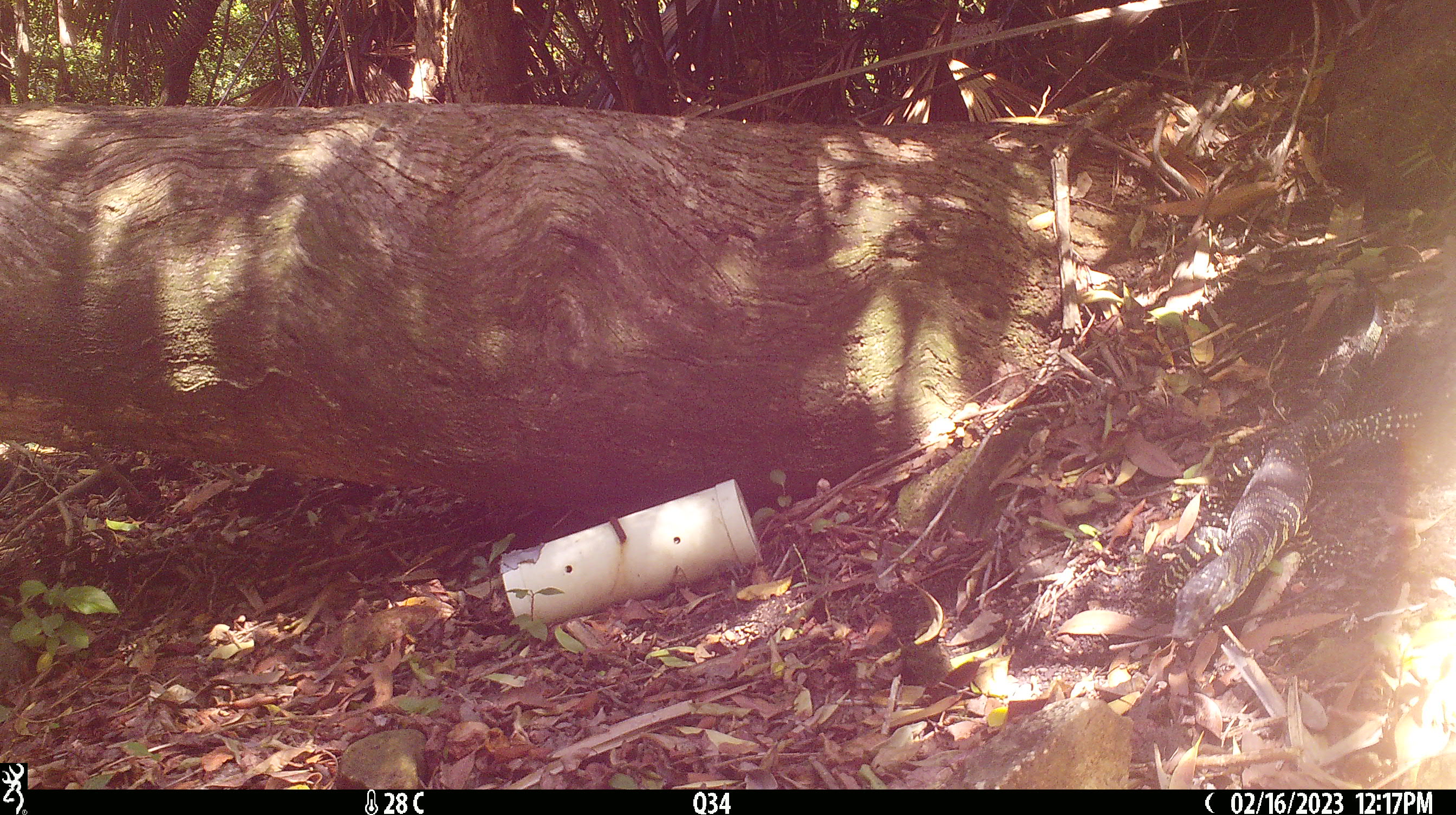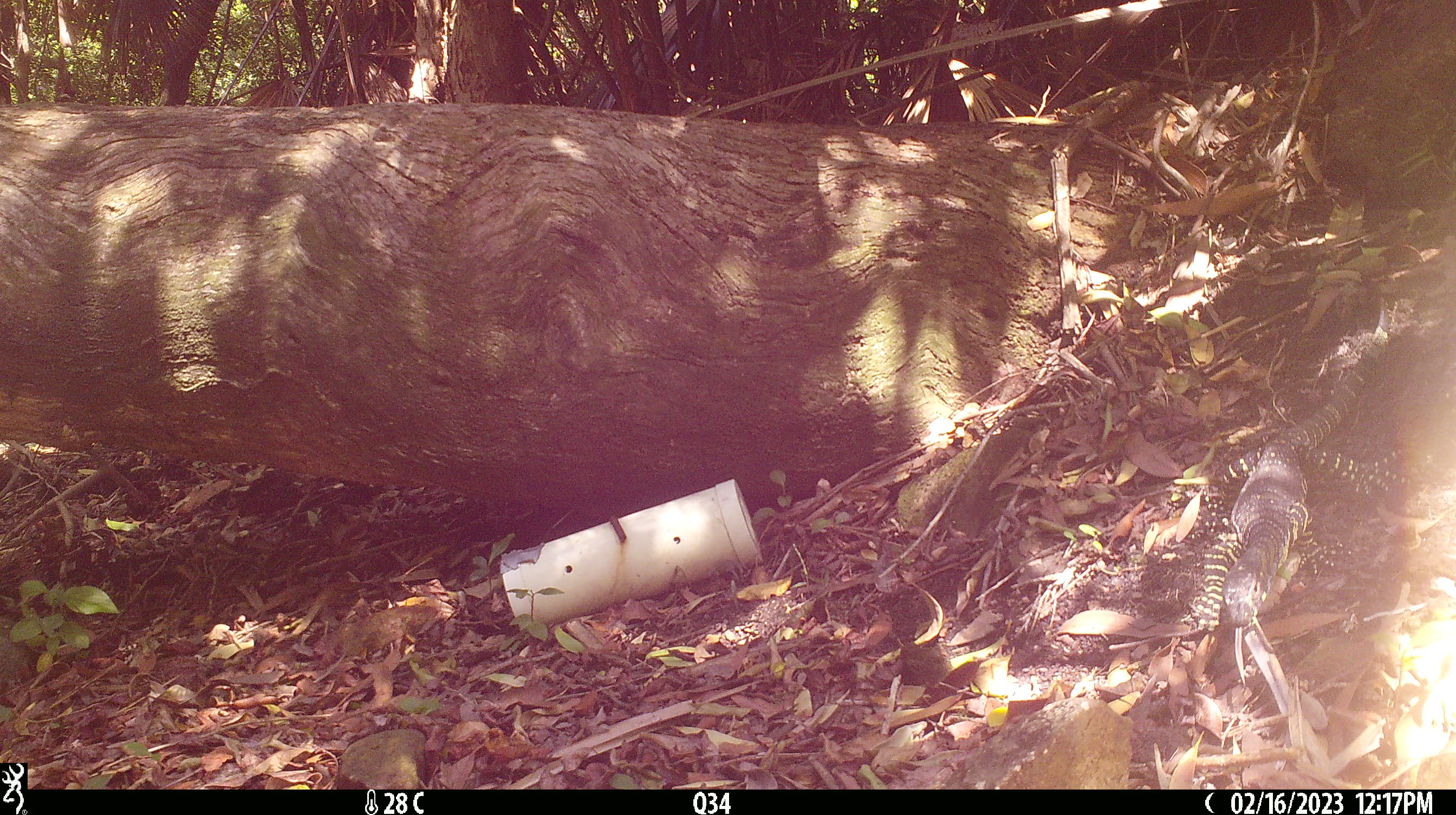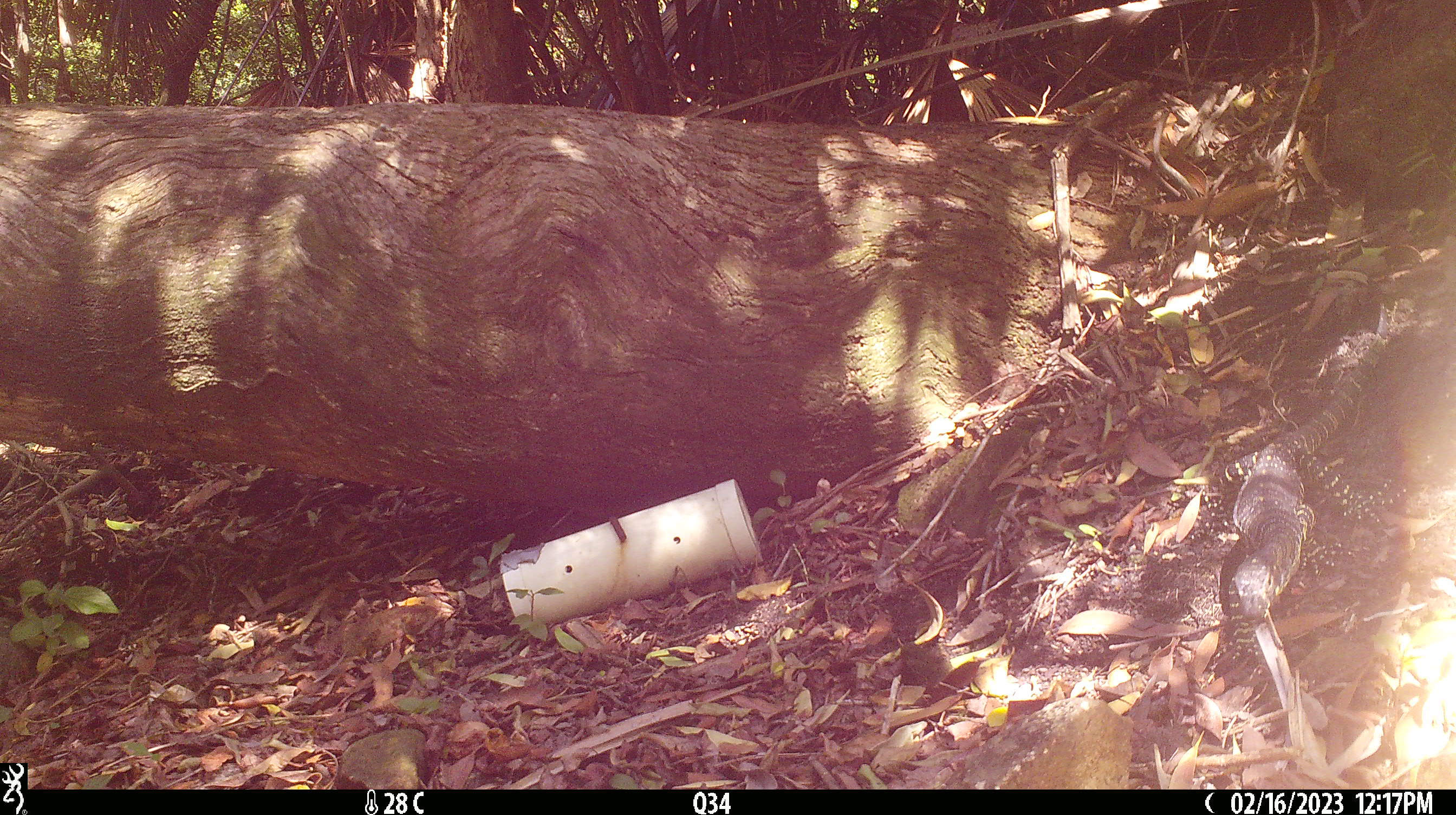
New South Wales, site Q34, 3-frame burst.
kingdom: Animalia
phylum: Chordata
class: Reptilia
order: Squamata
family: Varanidae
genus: Varanus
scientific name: Varanus varius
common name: lace monitor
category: goanna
Goanna (lace monitor) (Varanus varius).